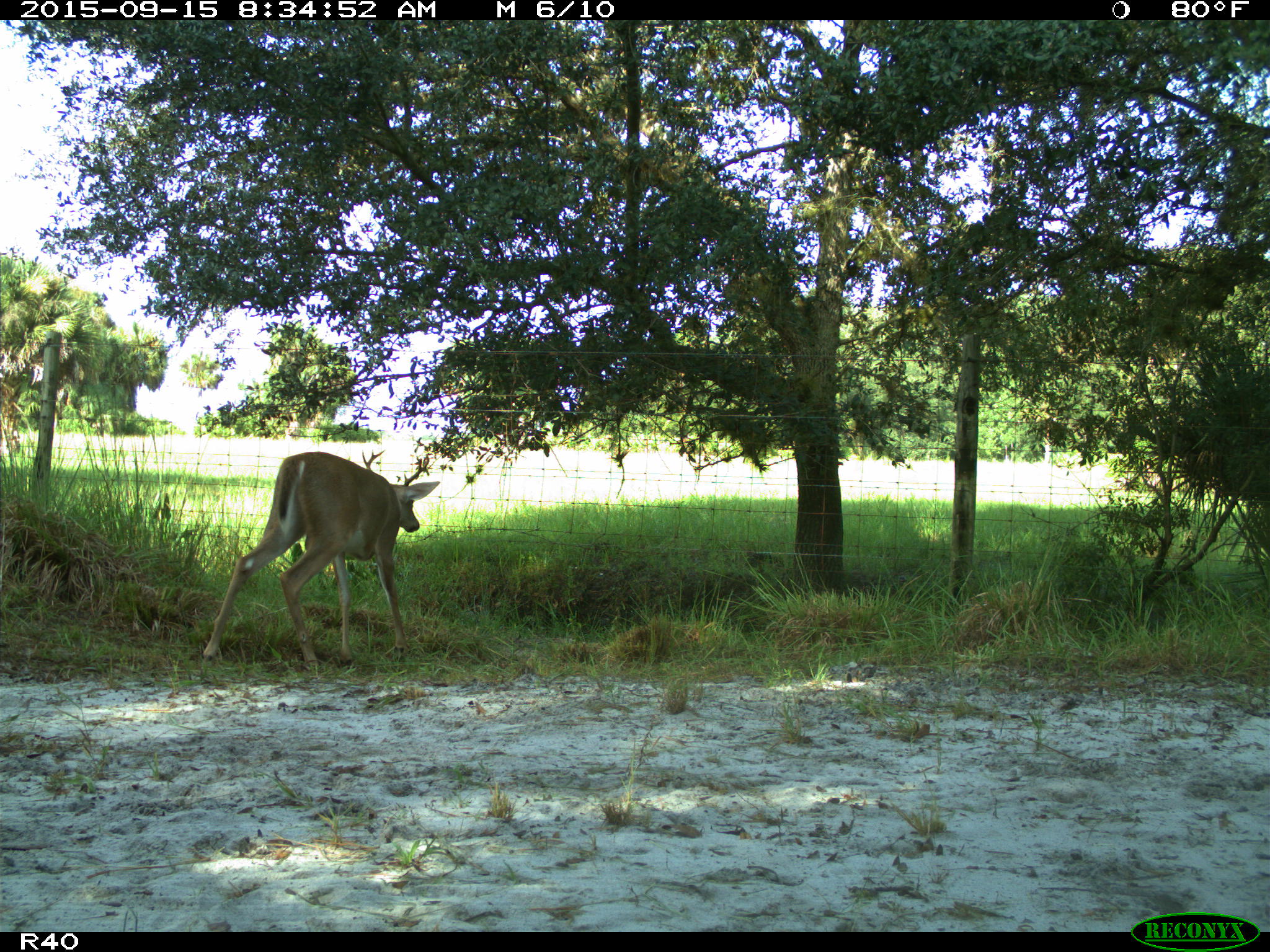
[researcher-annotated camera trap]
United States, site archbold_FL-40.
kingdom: Animalia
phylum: Chordata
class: Mammalia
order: Artiodactyla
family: Cervidae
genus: Odocoileus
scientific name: Odocoileus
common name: deer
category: unidentified deer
Unidentified deer (deer) (Odocoileus).